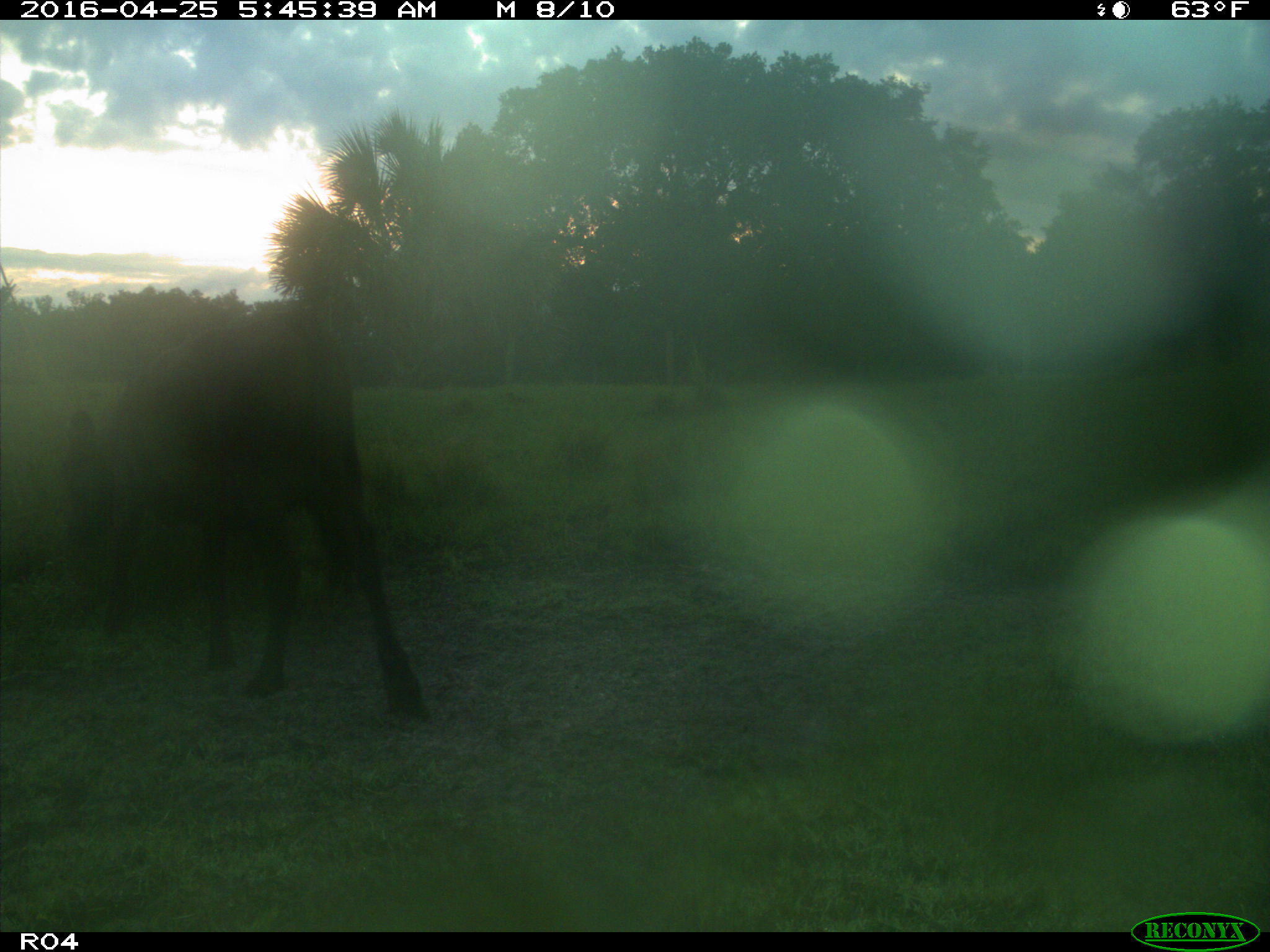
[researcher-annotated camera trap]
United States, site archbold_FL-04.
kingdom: Animalia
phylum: Chordata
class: Mammalia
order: Artiodactyla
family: Bovidae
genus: Bos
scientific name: Bos taurus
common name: domestic cow